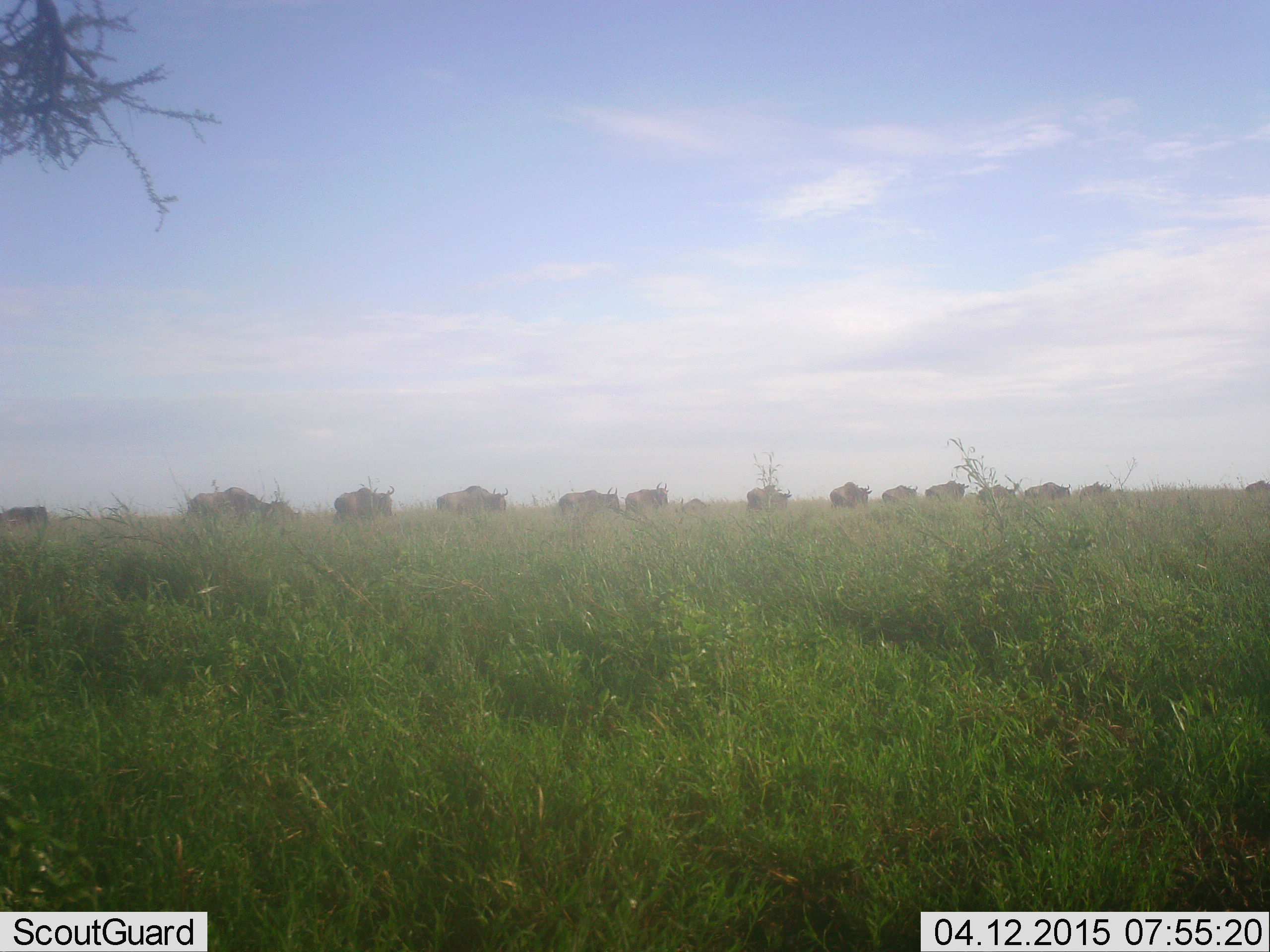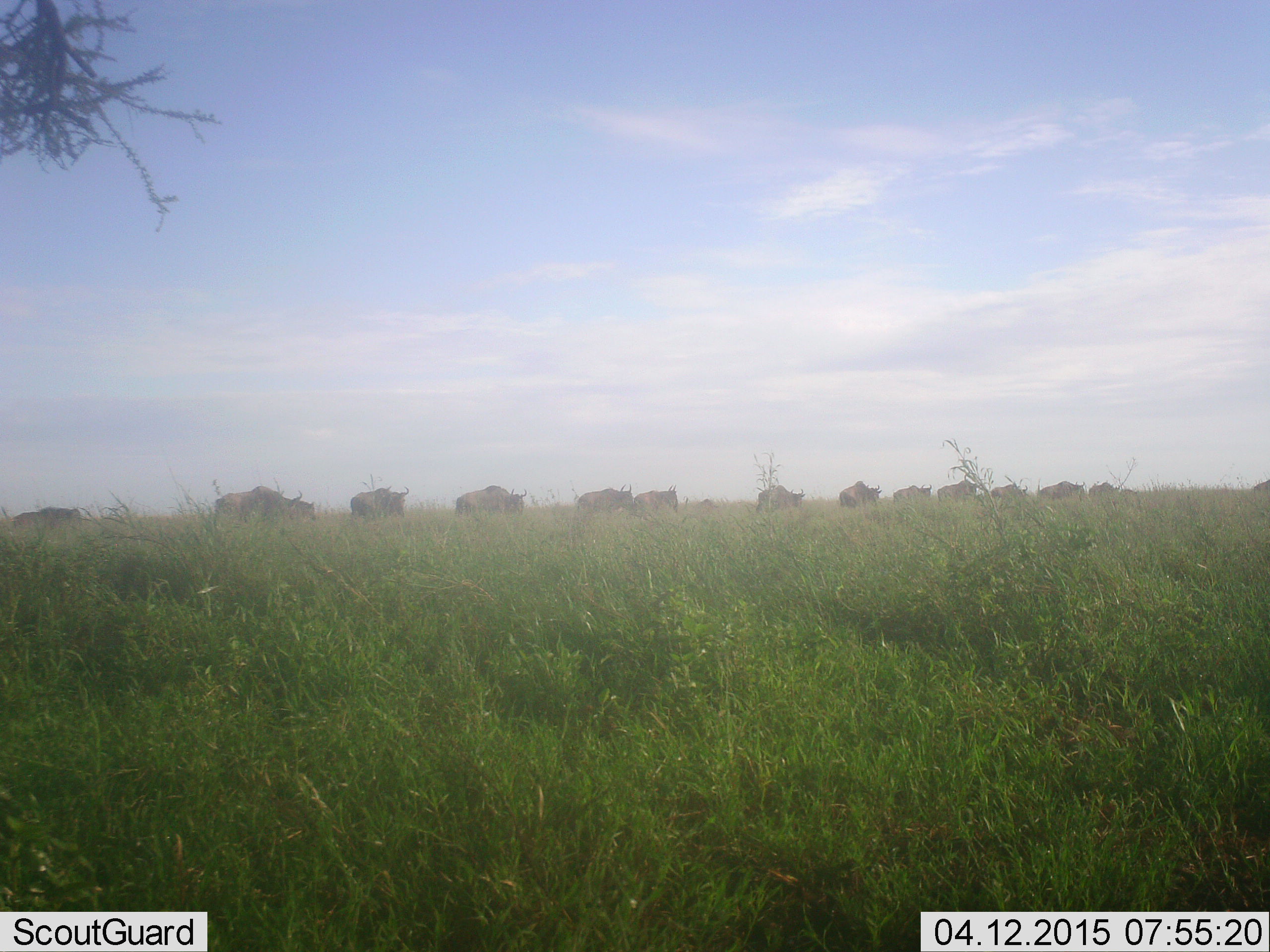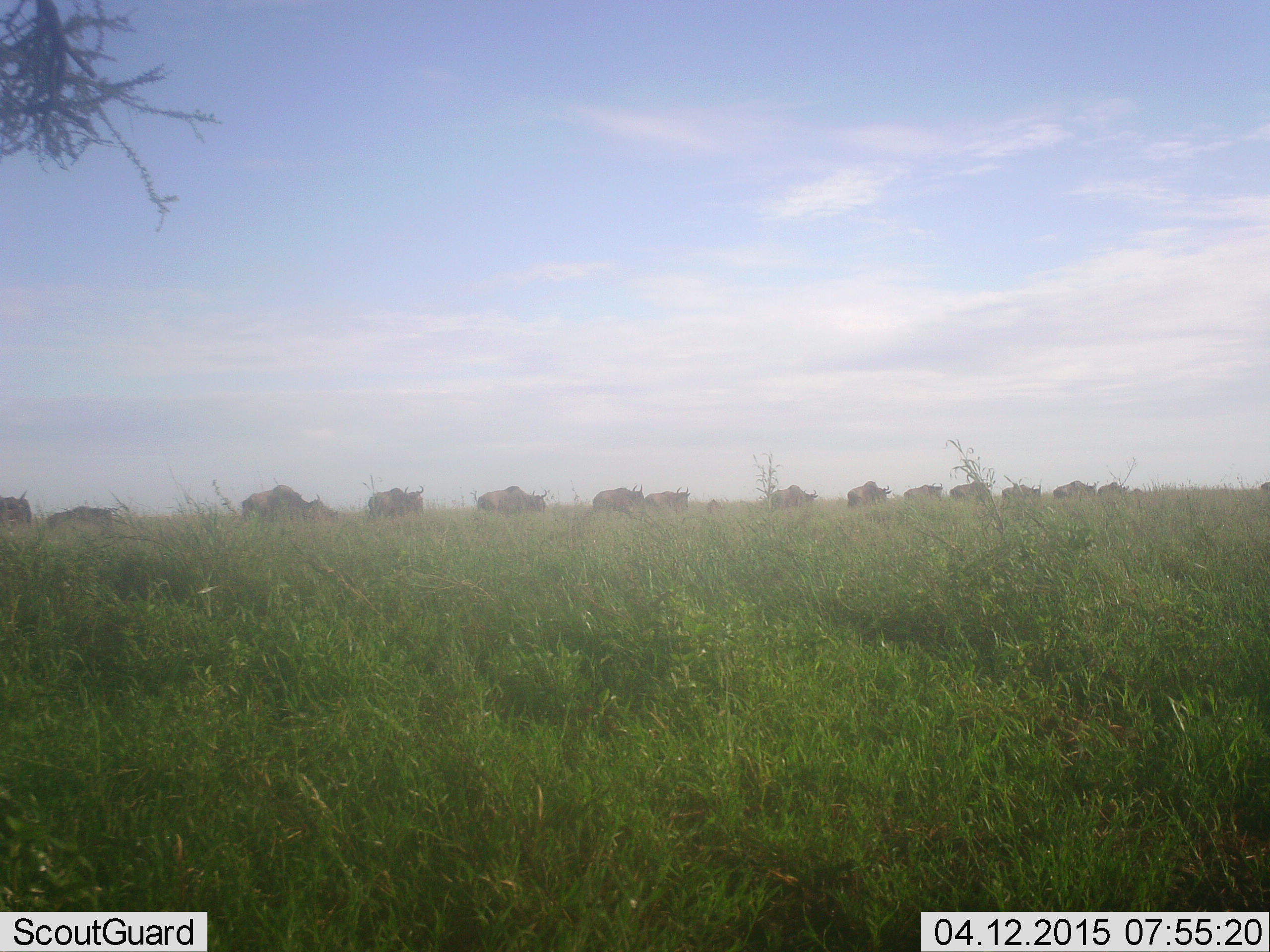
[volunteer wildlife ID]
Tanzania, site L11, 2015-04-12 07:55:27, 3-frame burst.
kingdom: Animalia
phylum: Chordata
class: Mammalia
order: Artiodactyla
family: Bovidae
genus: Connochaetes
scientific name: Connochaetes taurinus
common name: blue wildebeest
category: wildebeest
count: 11-50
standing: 10%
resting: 0%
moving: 90%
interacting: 0%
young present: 10%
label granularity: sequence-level